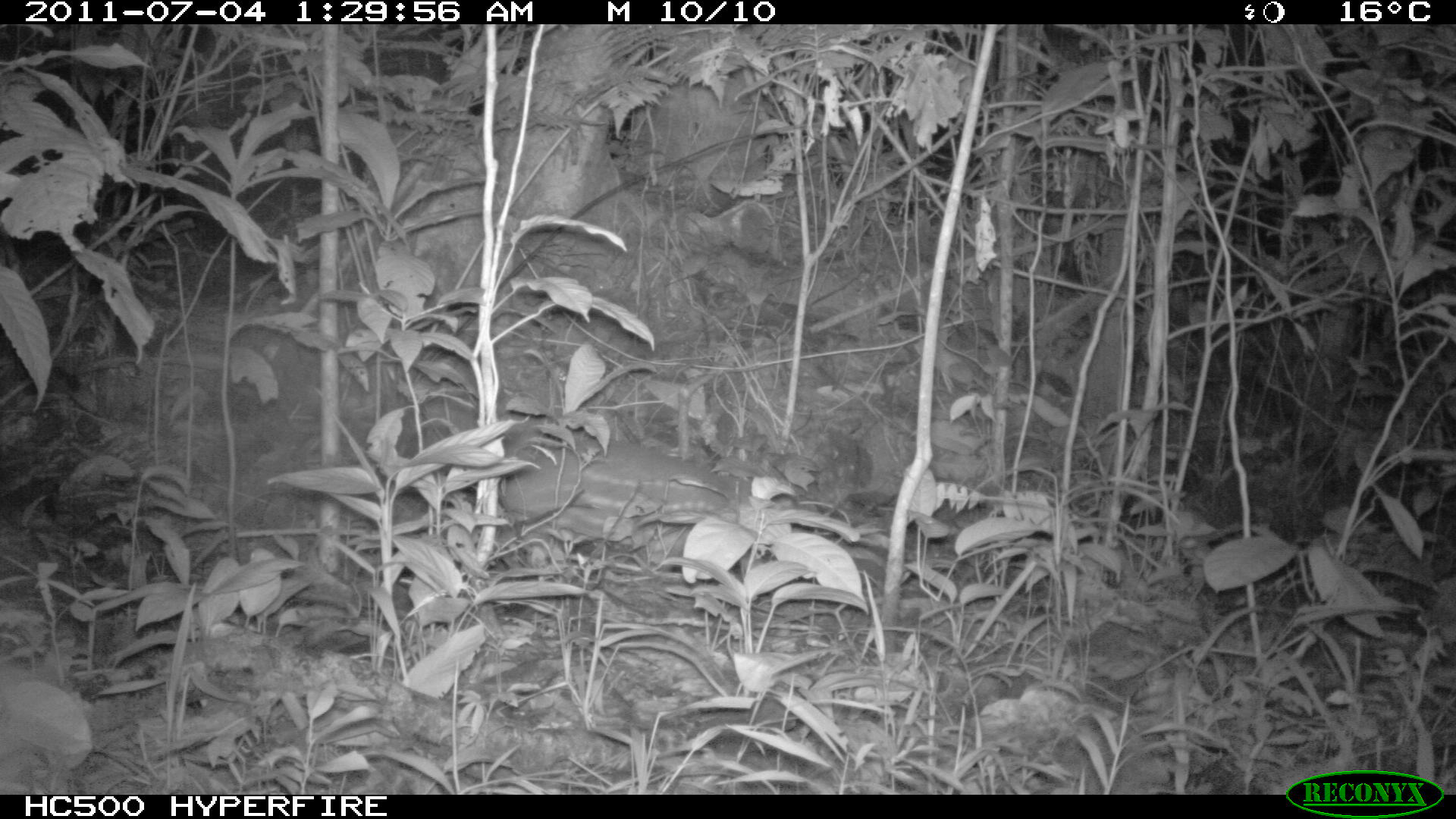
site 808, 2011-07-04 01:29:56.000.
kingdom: Animalia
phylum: Chordata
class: Mammalia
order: Rodentia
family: Cuniculidae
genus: Cuniculus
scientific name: Cuniculus paca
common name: spotted paca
Cuniculus paca (spotted paca).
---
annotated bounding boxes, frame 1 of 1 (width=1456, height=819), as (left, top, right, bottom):
cuniculus paca: (502, 431, 752, 563)